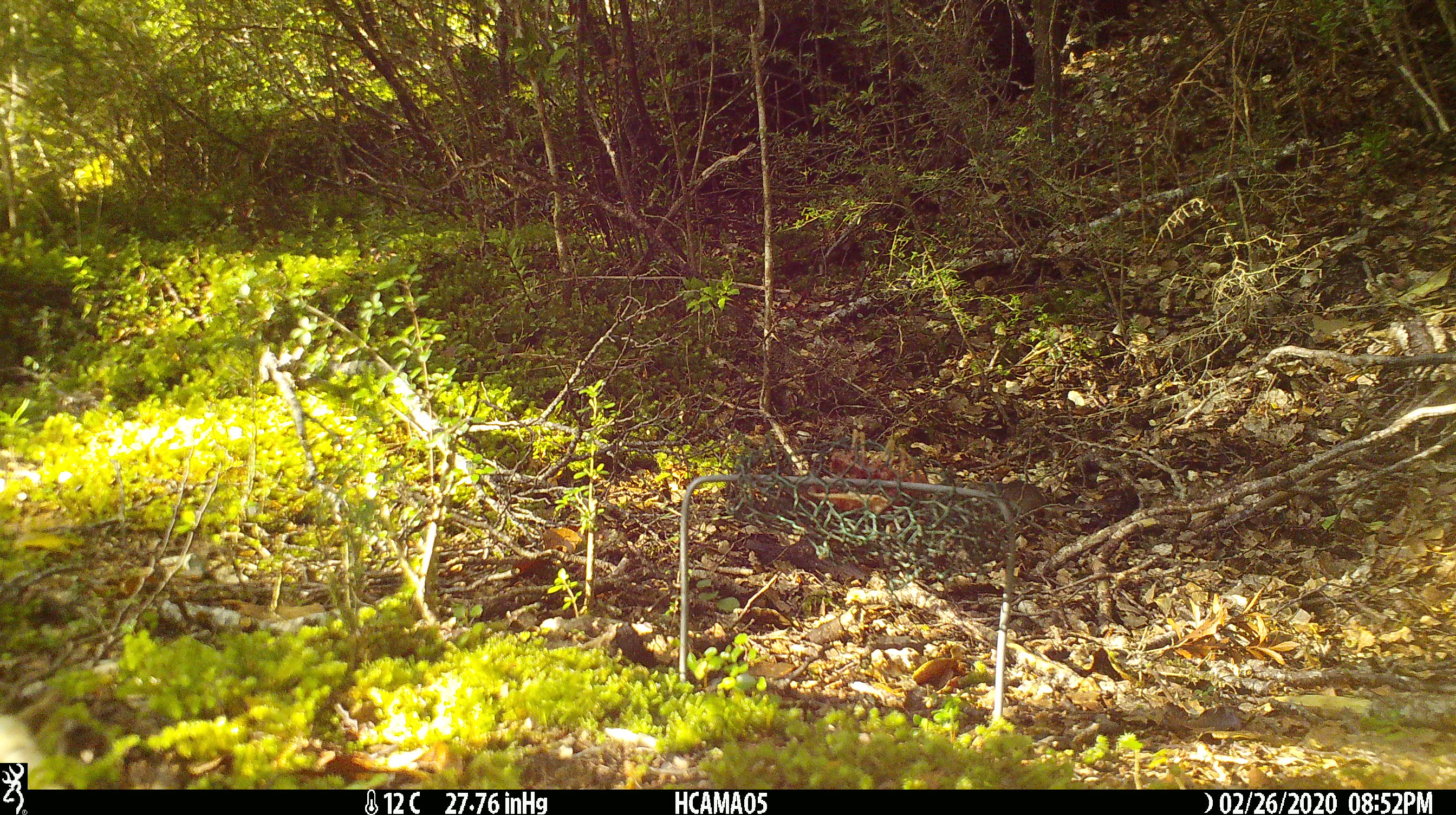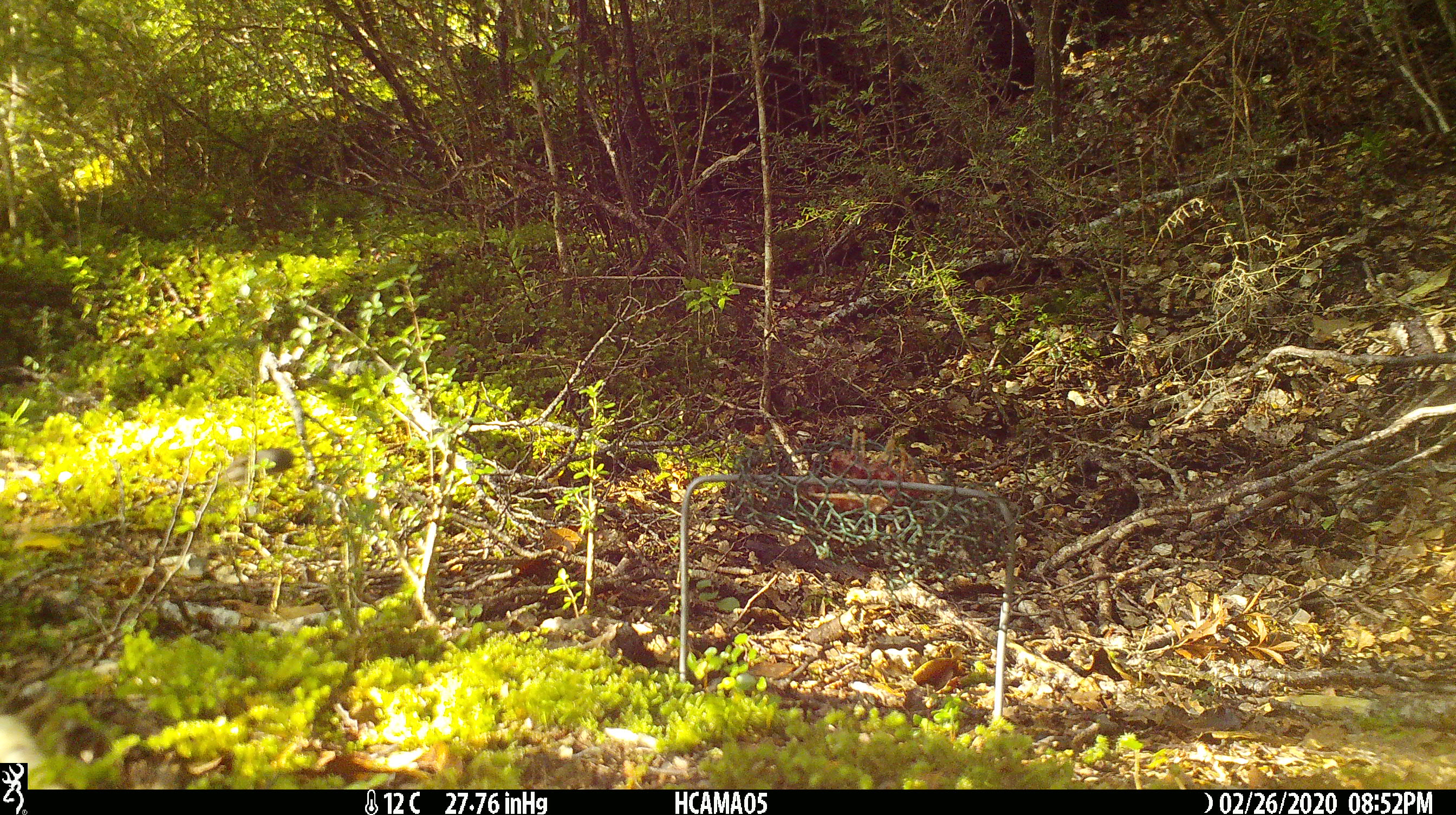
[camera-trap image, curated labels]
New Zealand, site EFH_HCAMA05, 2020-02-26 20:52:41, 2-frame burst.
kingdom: Animalia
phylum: Chordata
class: Mammalia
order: Rodentia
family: Muridae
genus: Mus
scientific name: Mus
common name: mouse